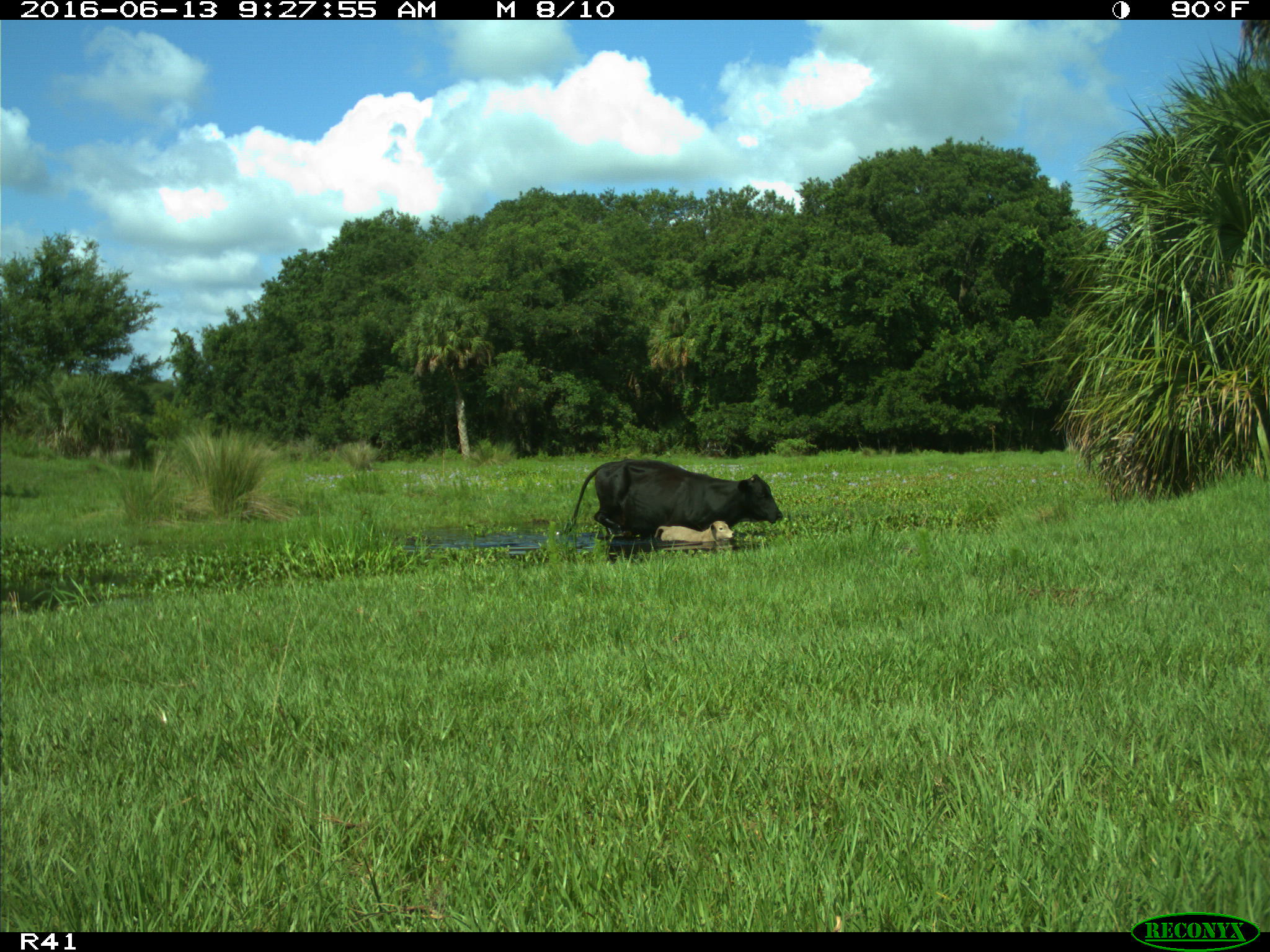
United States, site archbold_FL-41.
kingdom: Animalia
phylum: Chordata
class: Mammalia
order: Artiodactyla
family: Bovidae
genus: Bos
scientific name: Bos taurus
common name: domestic cow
Bos taurus (domestic cow).